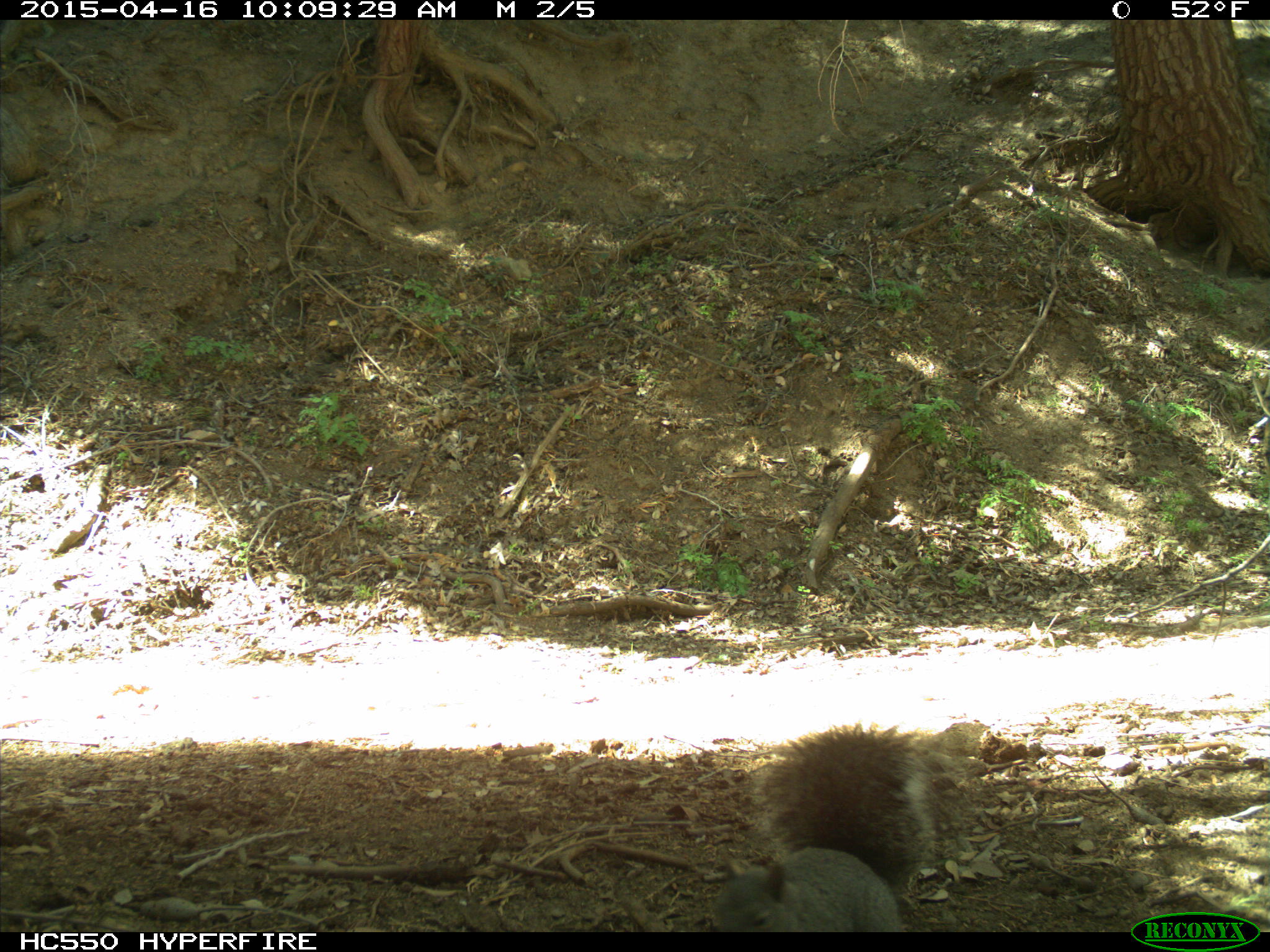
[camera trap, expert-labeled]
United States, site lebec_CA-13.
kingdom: Animalia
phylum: Chordata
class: Mammalia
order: Rodentia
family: Sciuridae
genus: Sciurus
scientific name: Sciurus carolinensis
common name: eastern gray squirrel